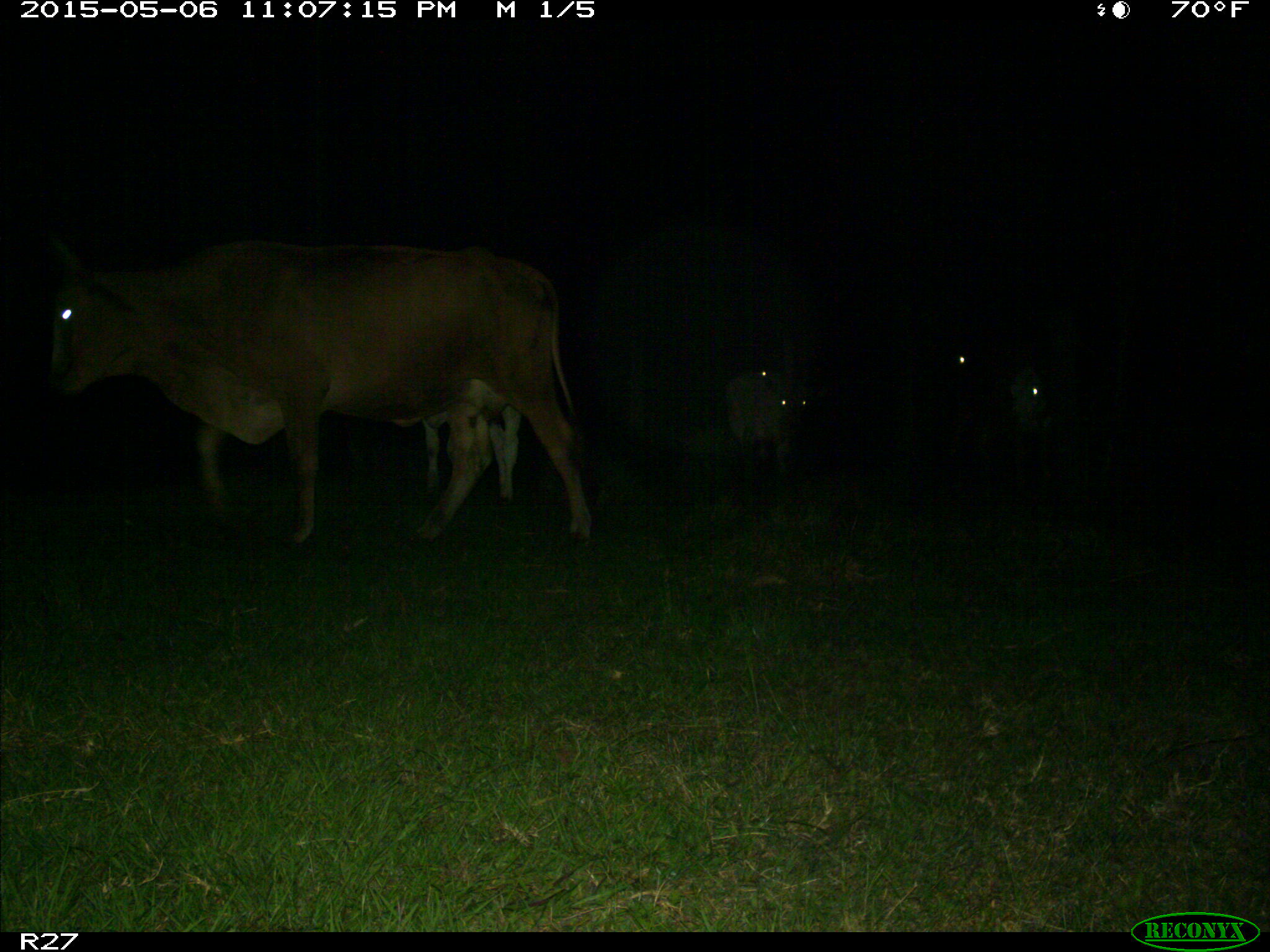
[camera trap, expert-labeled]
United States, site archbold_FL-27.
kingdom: Animalia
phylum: Chordata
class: Mammalia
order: Artiodactyla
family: Bovidae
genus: Bos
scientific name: Bos taurus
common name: domestic cow